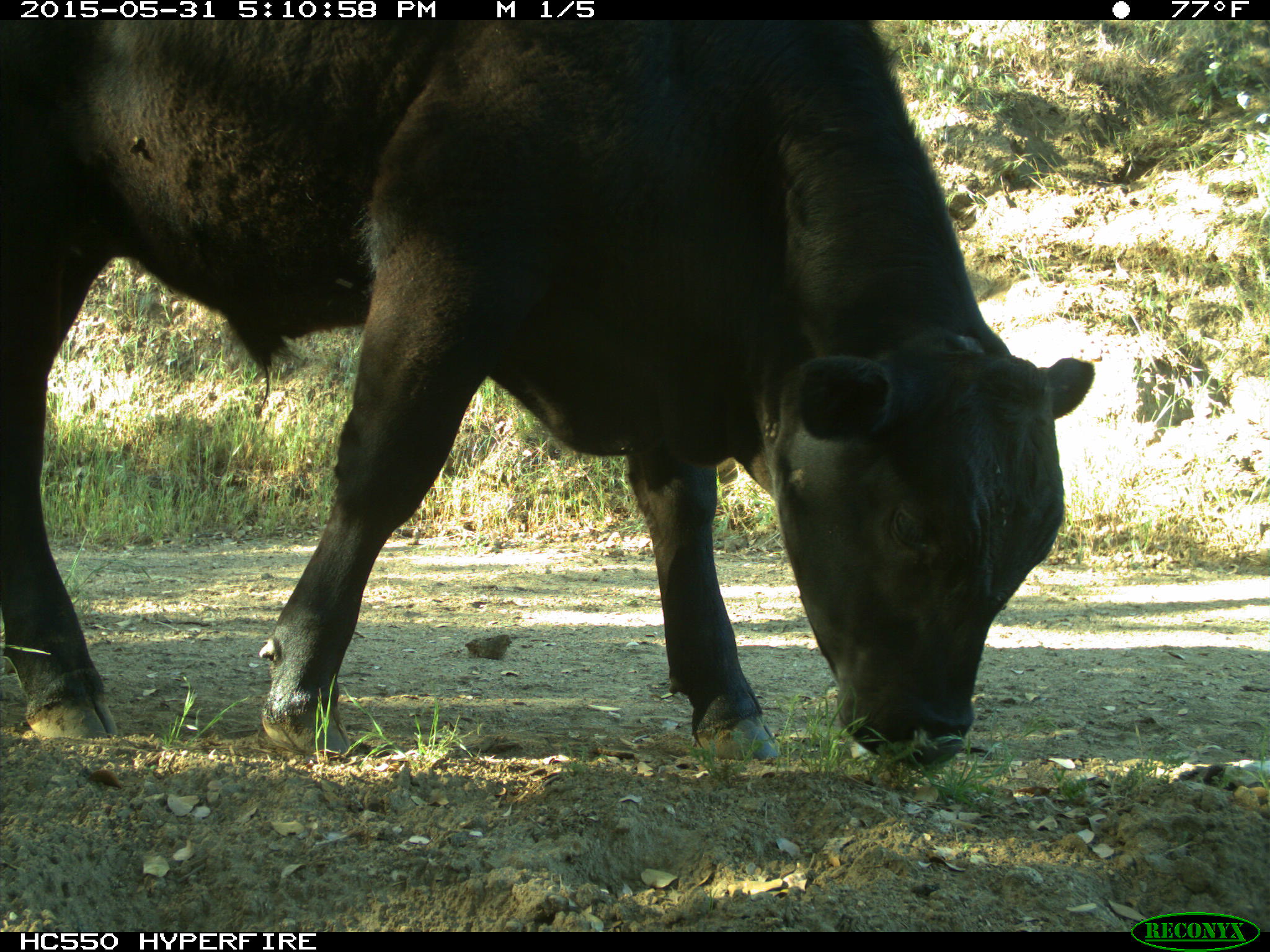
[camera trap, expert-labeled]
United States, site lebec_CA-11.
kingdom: Animalia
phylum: Chordata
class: Mammalia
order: Artiodactyla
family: Bovidae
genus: Bos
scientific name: Bos taurus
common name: domestic cow